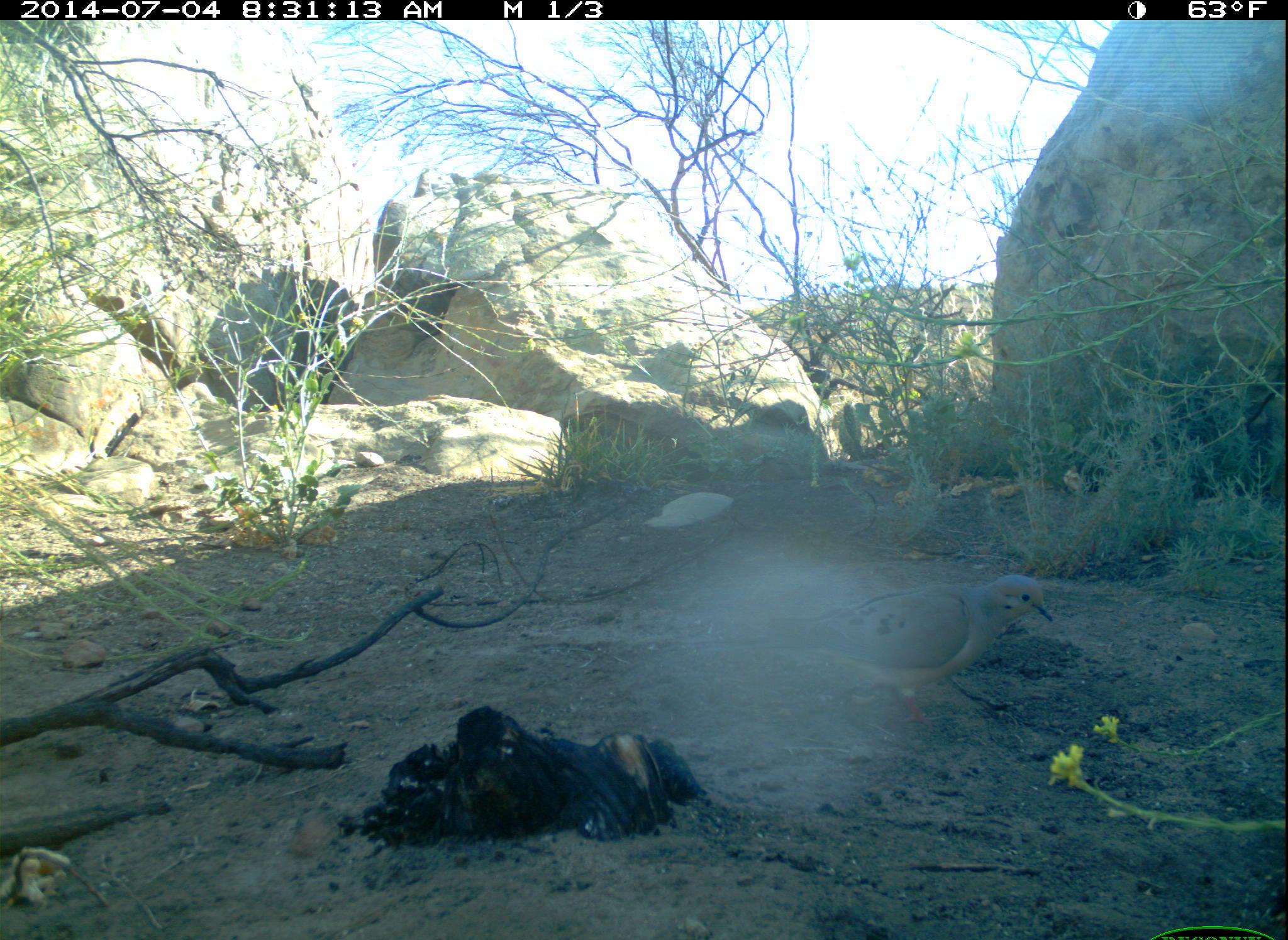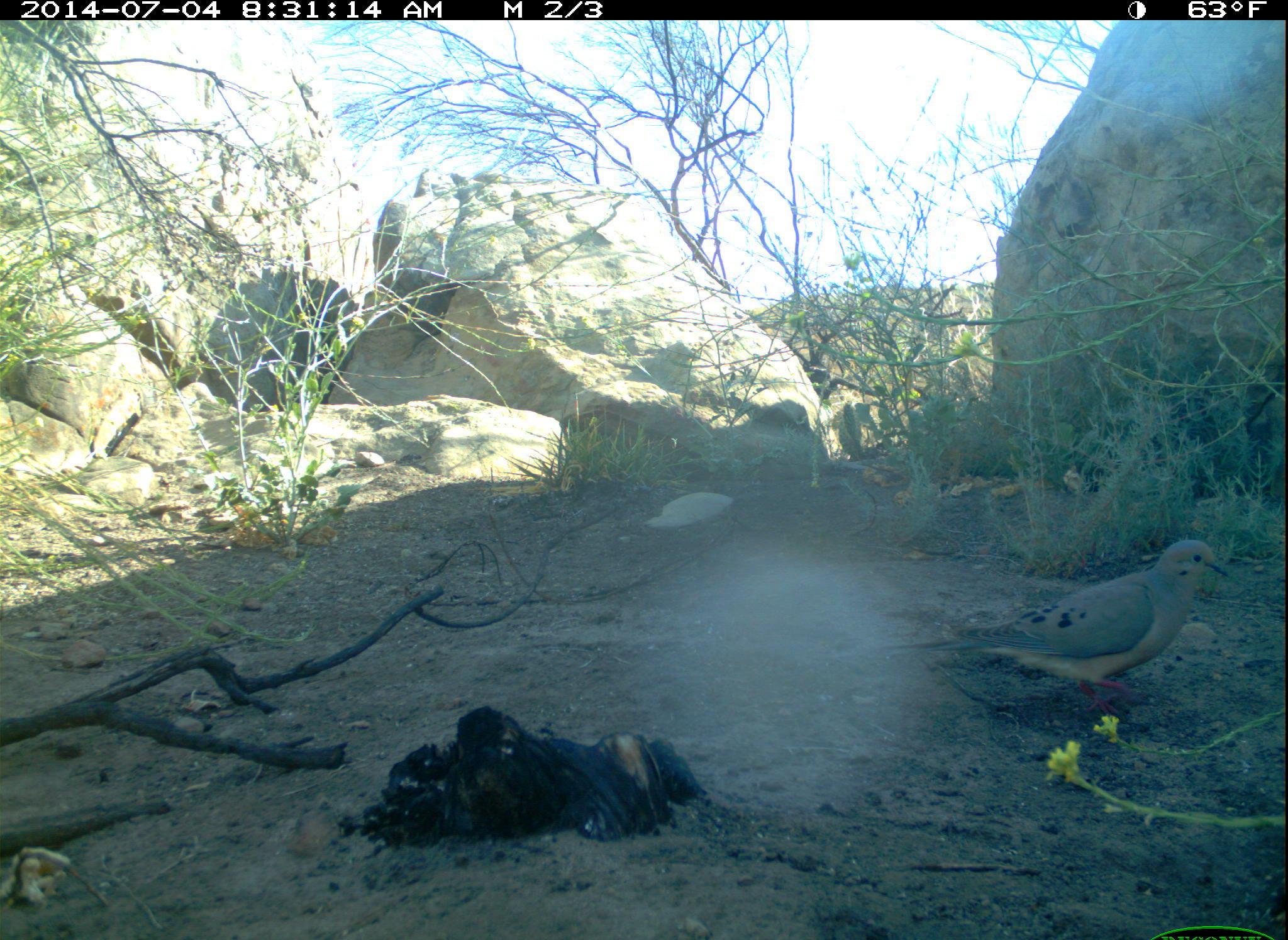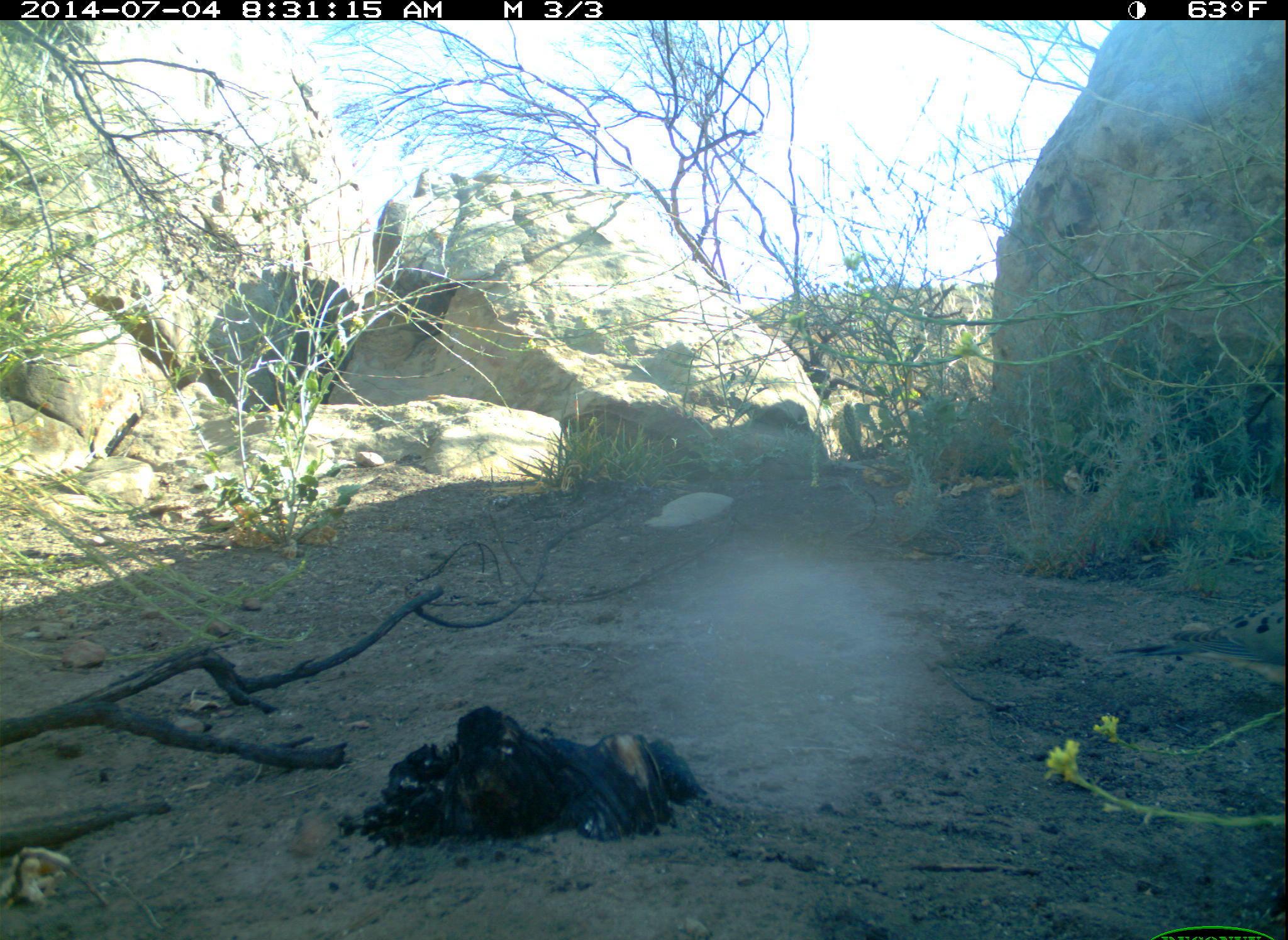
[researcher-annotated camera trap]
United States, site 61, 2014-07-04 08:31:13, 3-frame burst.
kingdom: Animalia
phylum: Chordata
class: Aves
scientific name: Aves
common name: bird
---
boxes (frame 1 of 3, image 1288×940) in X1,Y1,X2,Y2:
bird: 745,548,1061,734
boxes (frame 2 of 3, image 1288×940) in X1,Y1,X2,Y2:
bird: 863,530,1262,722